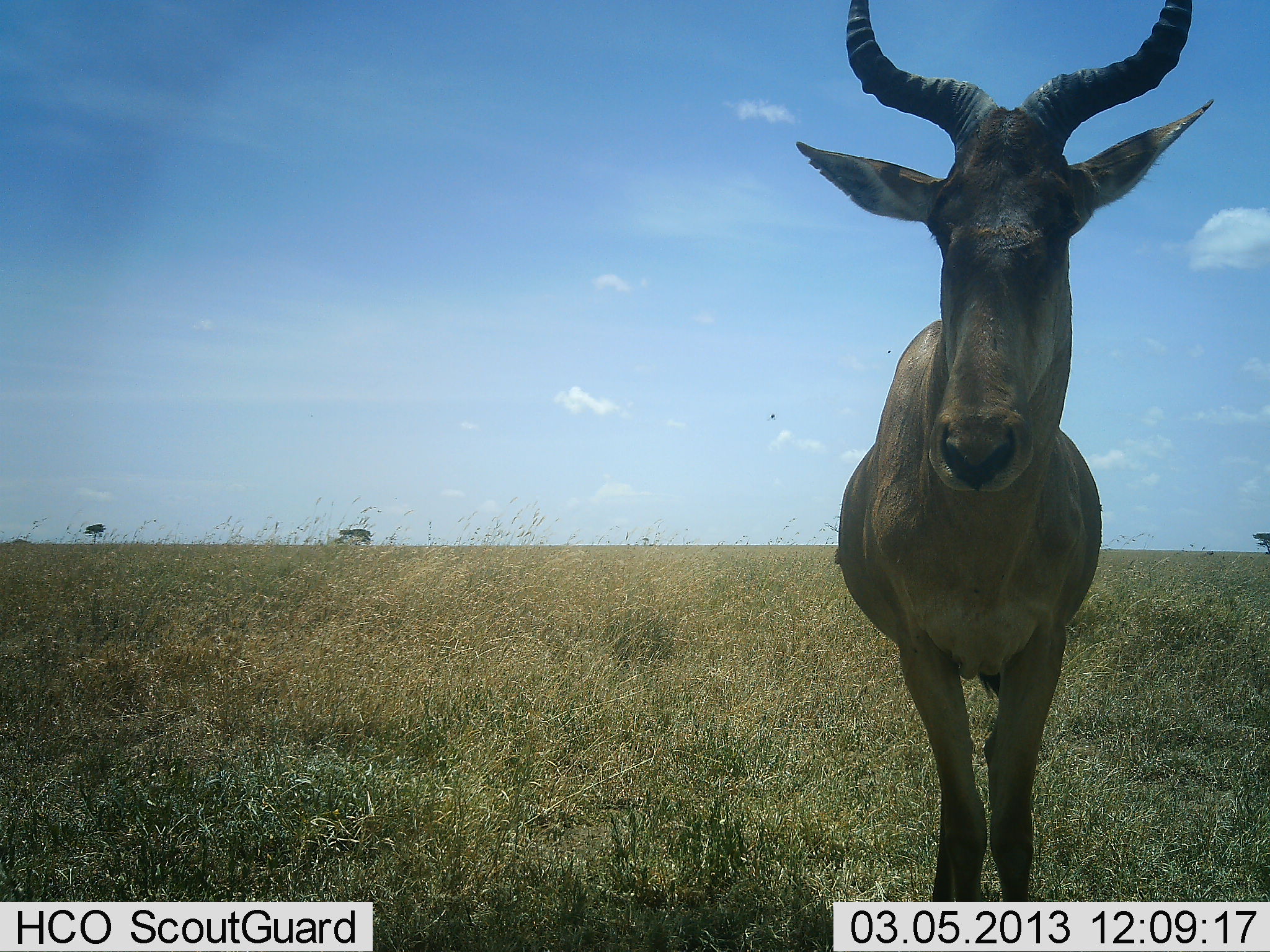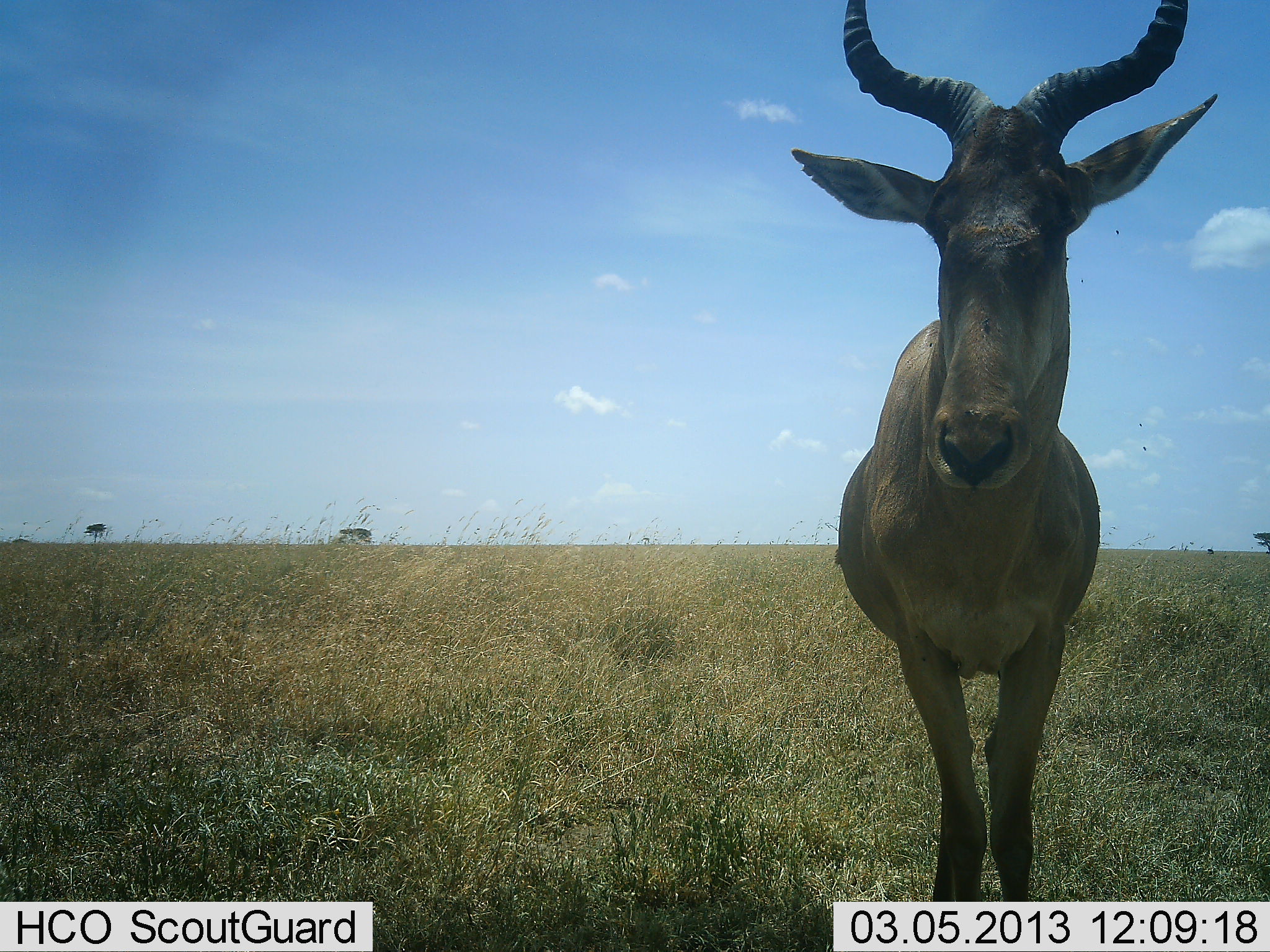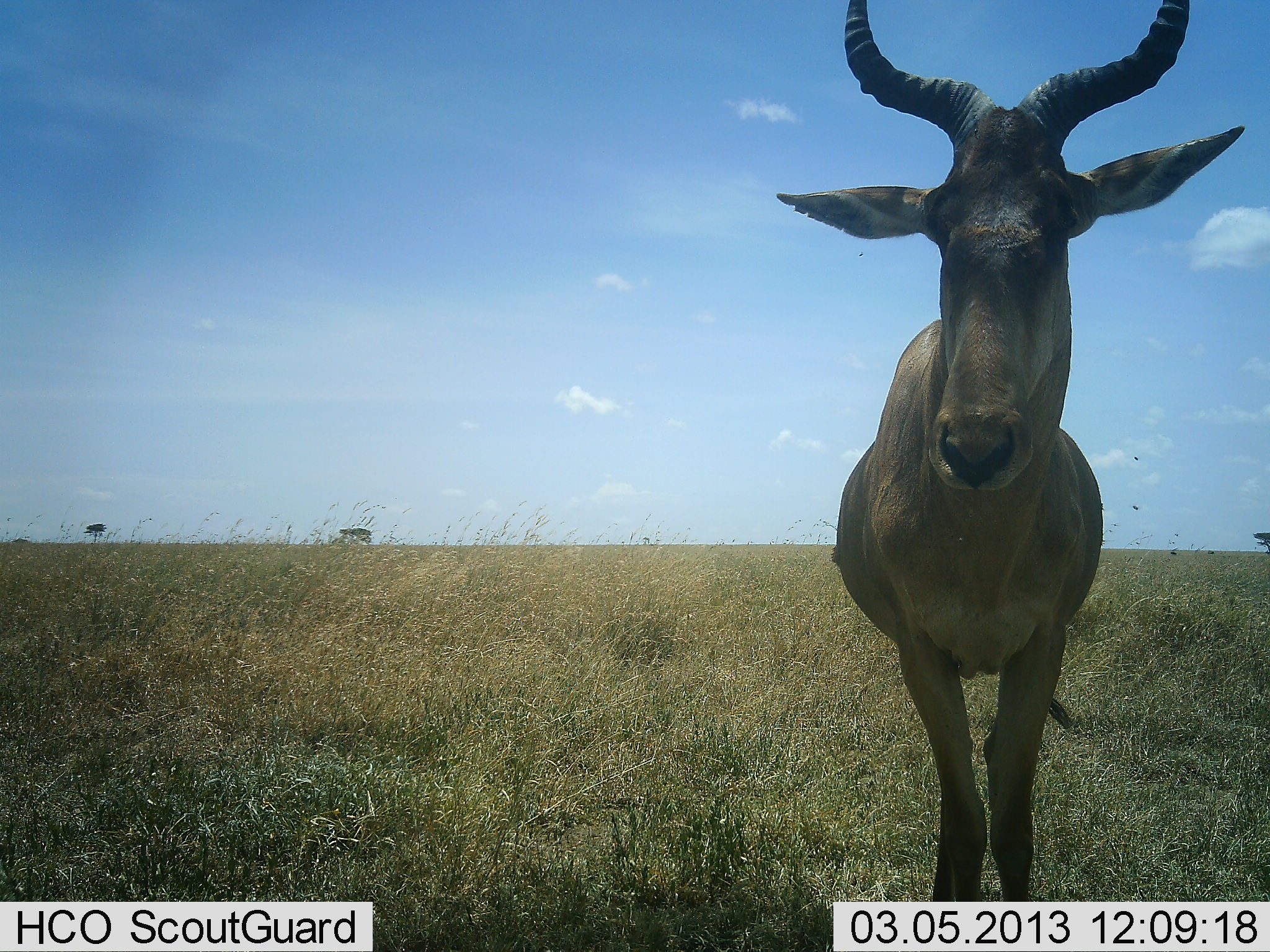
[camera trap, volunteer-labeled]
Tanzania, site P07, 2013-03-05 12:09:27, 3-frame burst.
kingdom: Animalia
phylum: Chordata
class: Mammalia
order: Artiodactyla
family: Bovidae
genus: Alcelaphus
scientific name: Alcelaphus buselaphus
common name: hartebeest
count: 1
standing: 100%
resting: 0%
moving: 0%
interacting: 5%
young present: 0%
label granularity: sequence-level